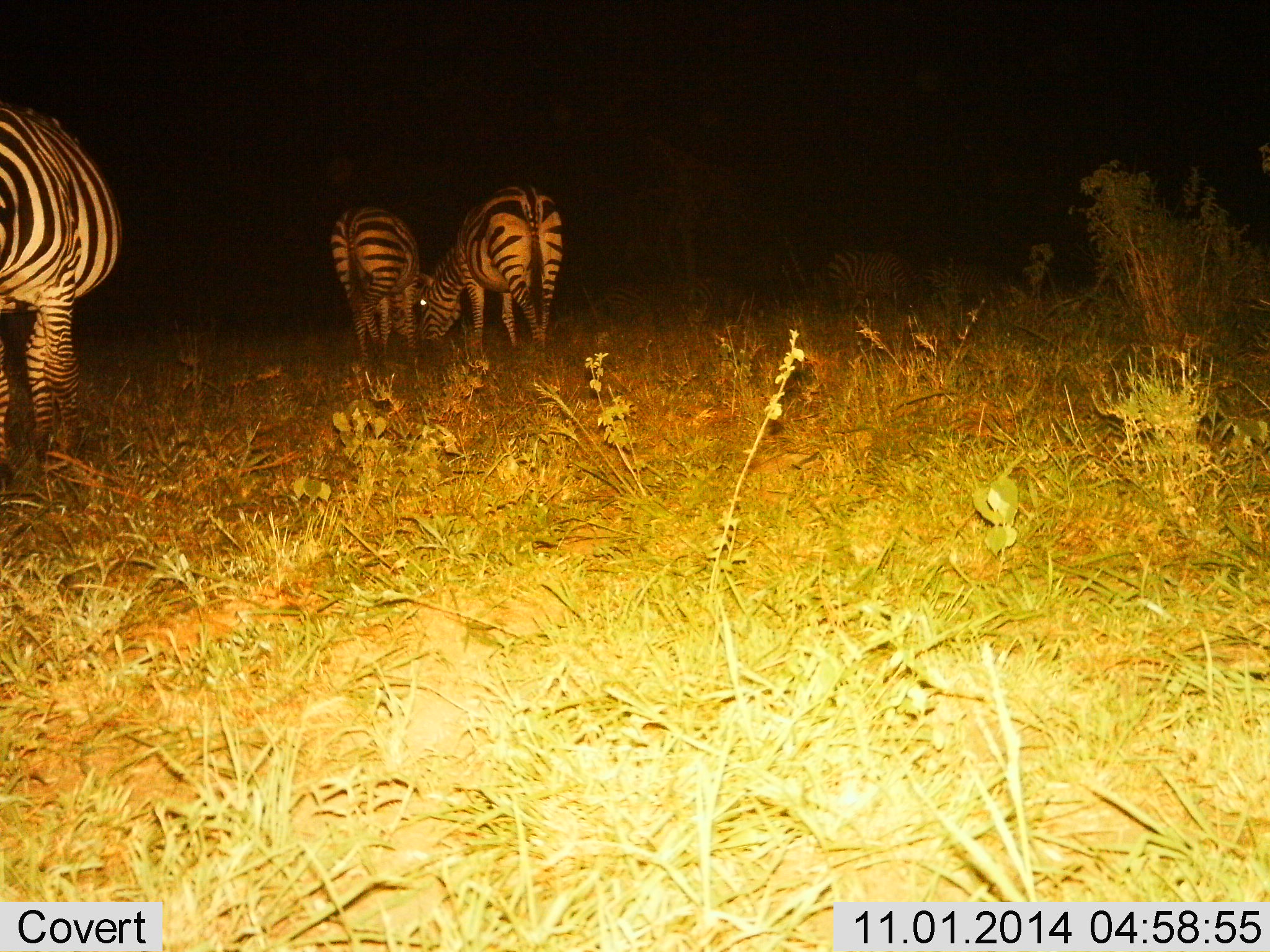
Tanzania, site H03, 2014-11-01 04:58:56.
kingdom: Animalia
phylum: Chordata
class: Mammalia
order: Perissodactyla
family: Equidae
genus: Equus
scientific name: Equus quagga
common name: plains zebra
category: zebra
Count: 3.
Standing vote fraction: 30%.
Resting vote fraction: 0%.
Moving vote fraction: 0%.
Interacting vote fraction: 0%.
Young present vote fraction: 0%.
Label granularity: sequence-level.